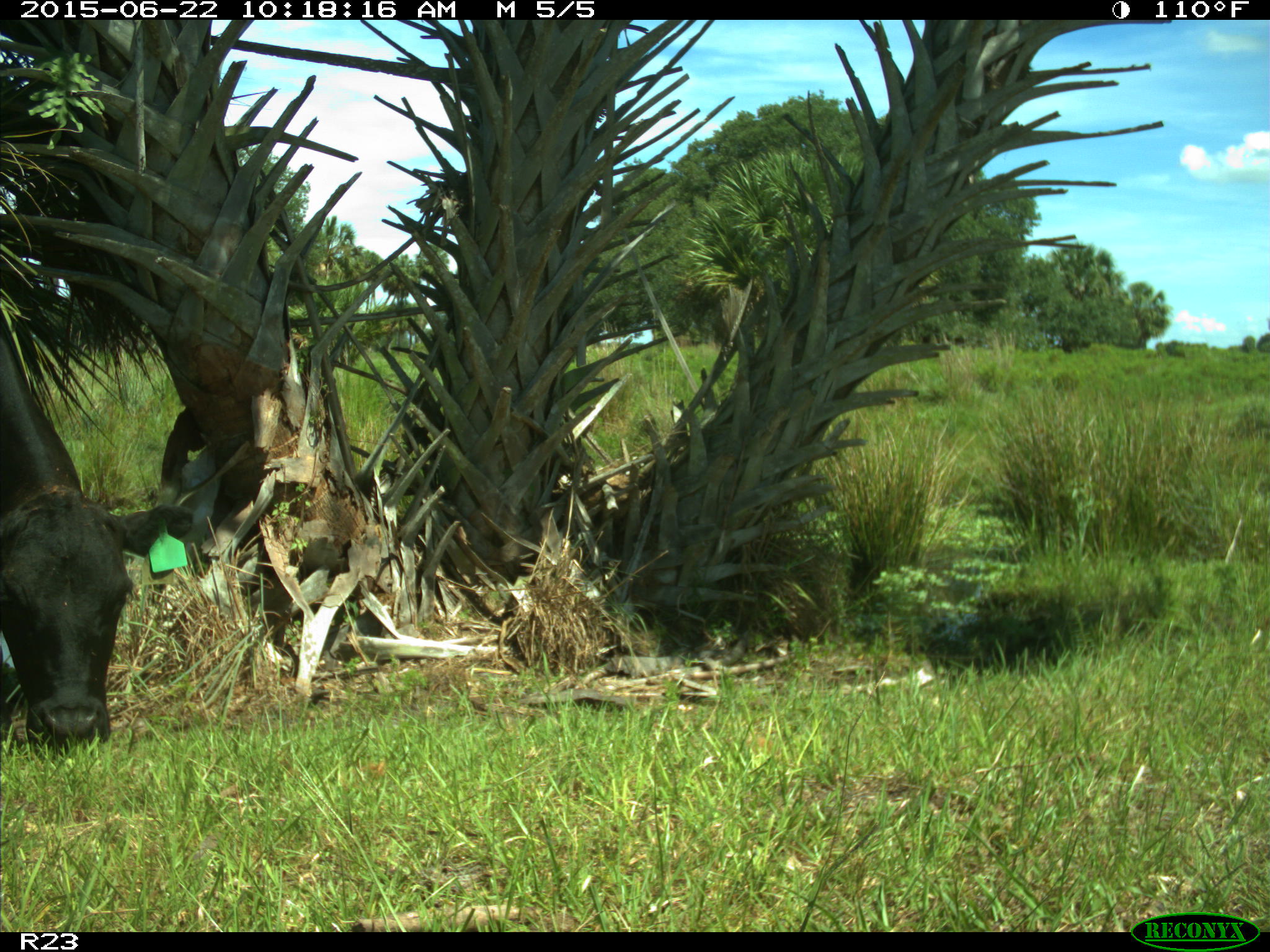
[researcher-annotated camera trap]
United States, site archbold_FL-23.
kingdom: Animalia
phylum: Chordata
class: Mammalia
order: Artiodactyla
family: Bovidae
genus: Bos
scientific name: Bos taurus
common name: domestic cow